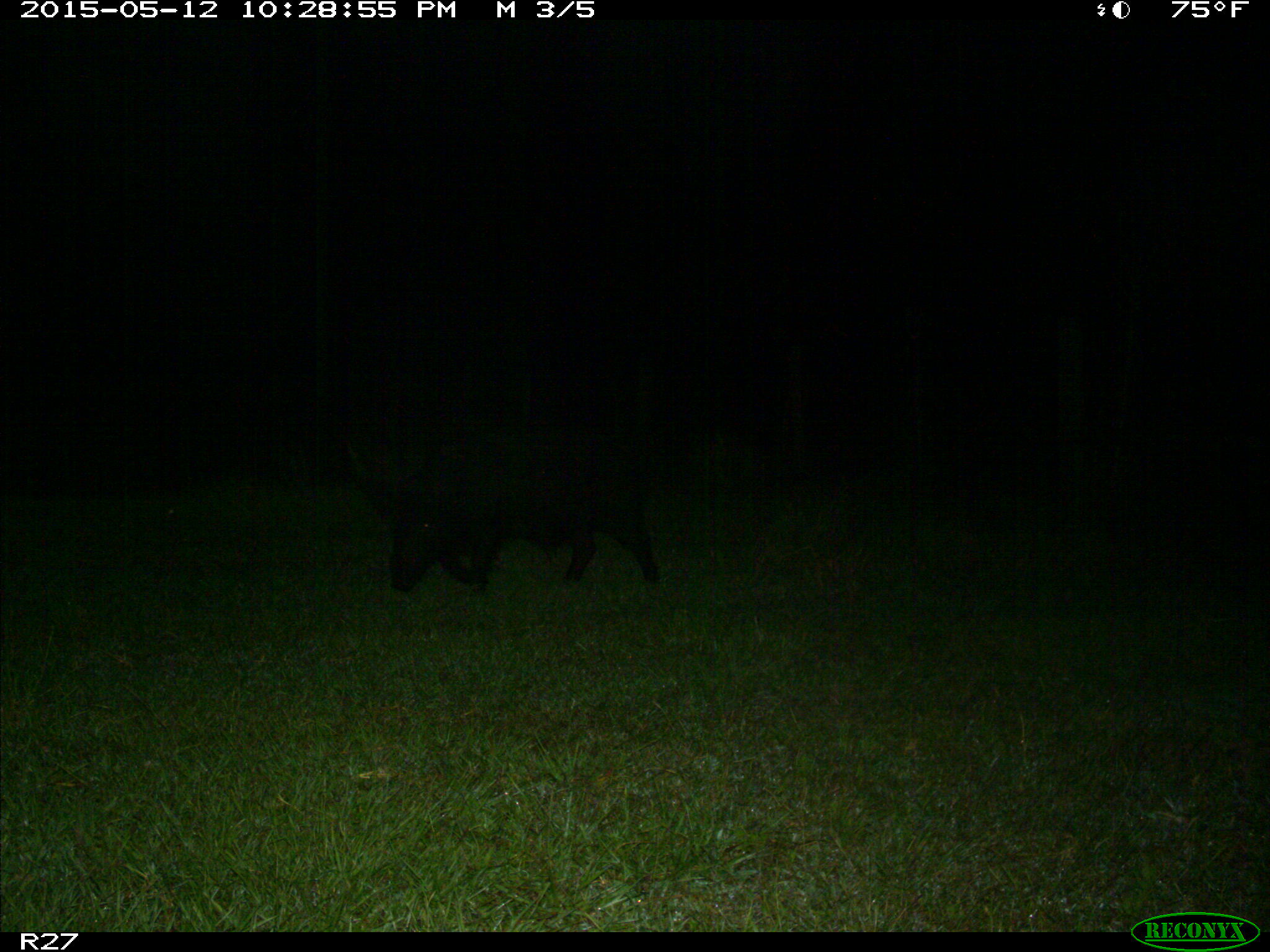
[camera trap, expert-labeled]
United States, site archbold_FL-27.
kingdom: Animalia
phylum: Chordata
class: Mammalia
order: Artiodactyla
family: Suidae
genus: Sus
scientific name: Sus scrofa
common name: wild boar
Sus scrofa (wild boar).